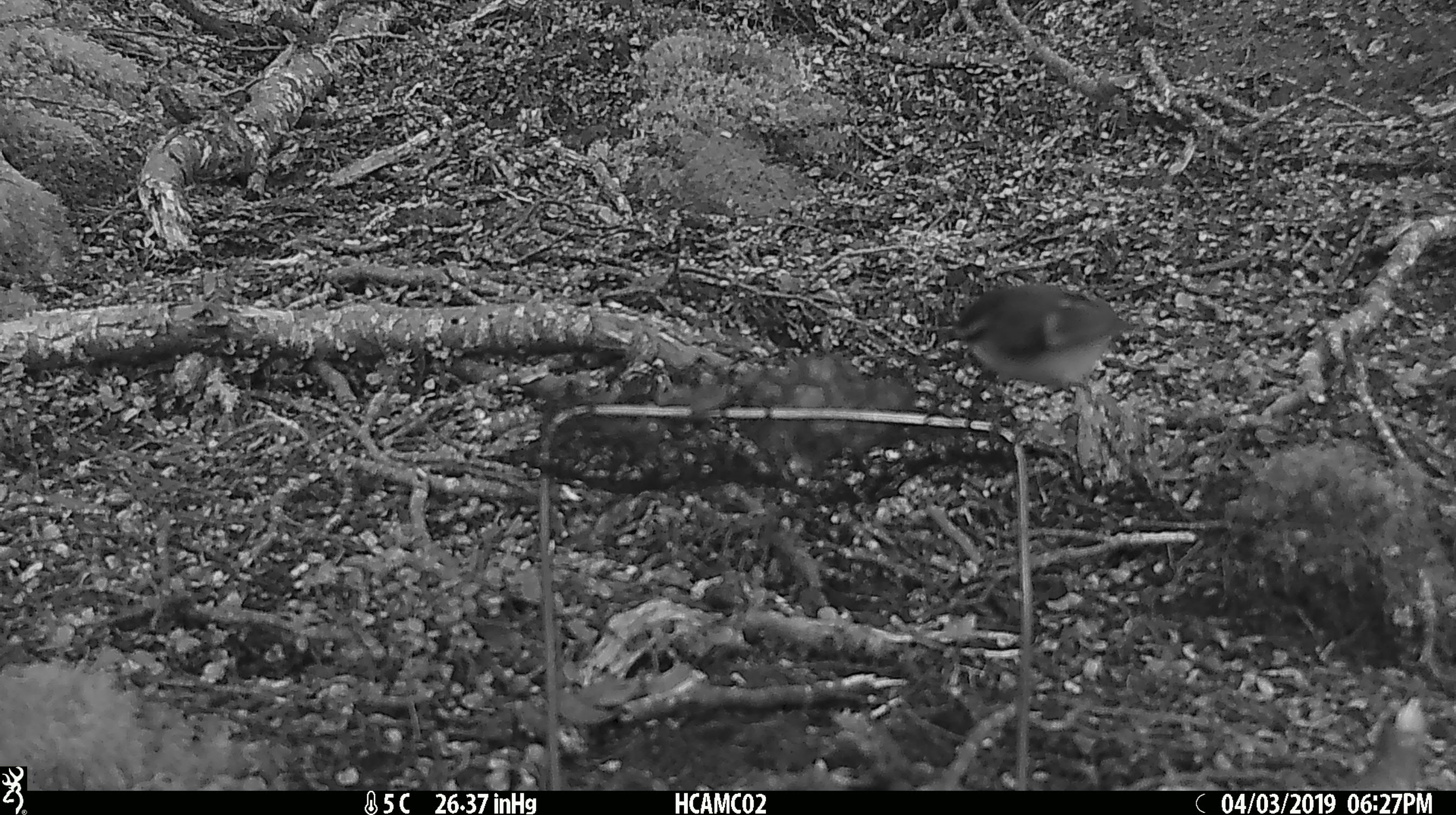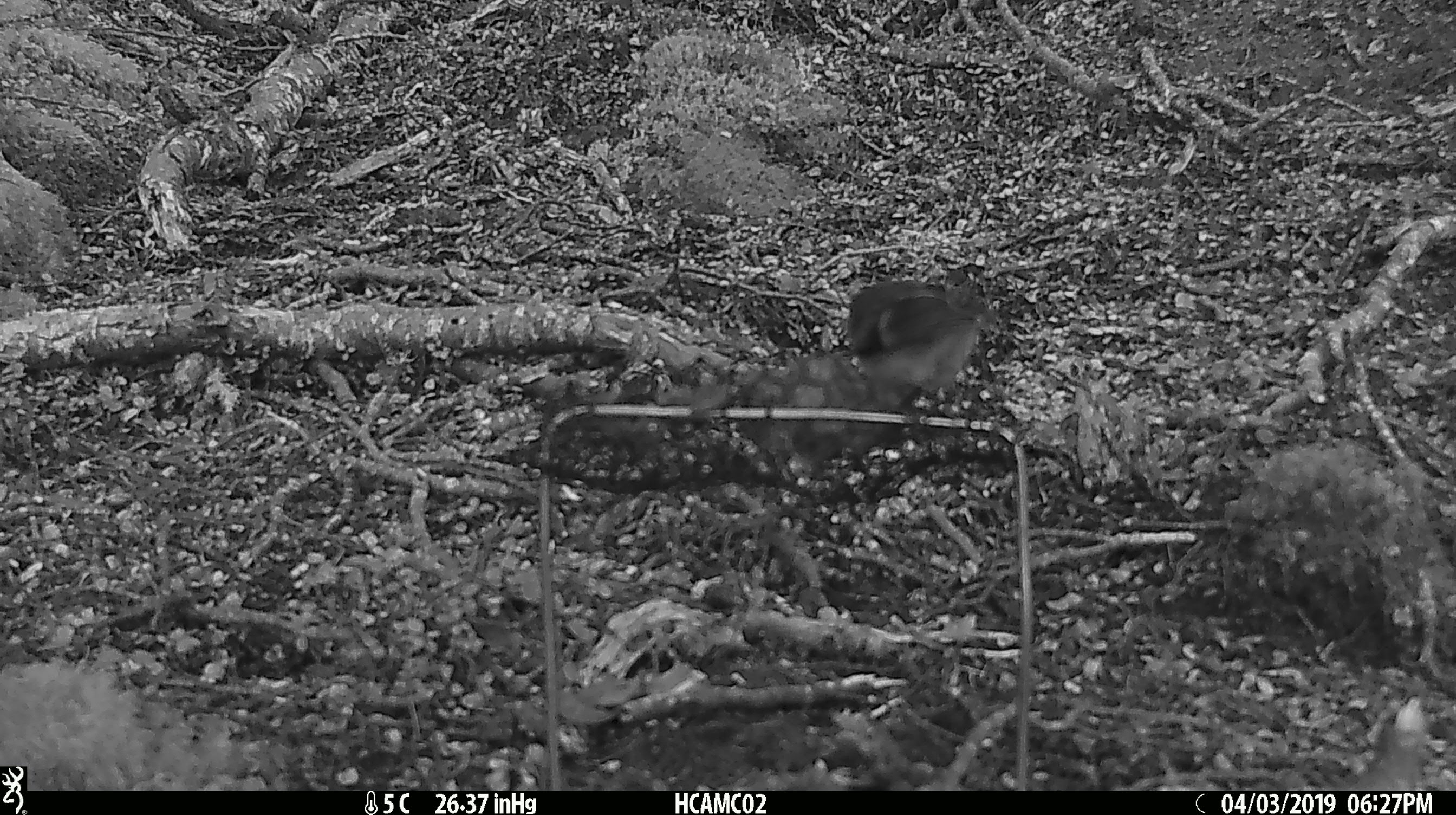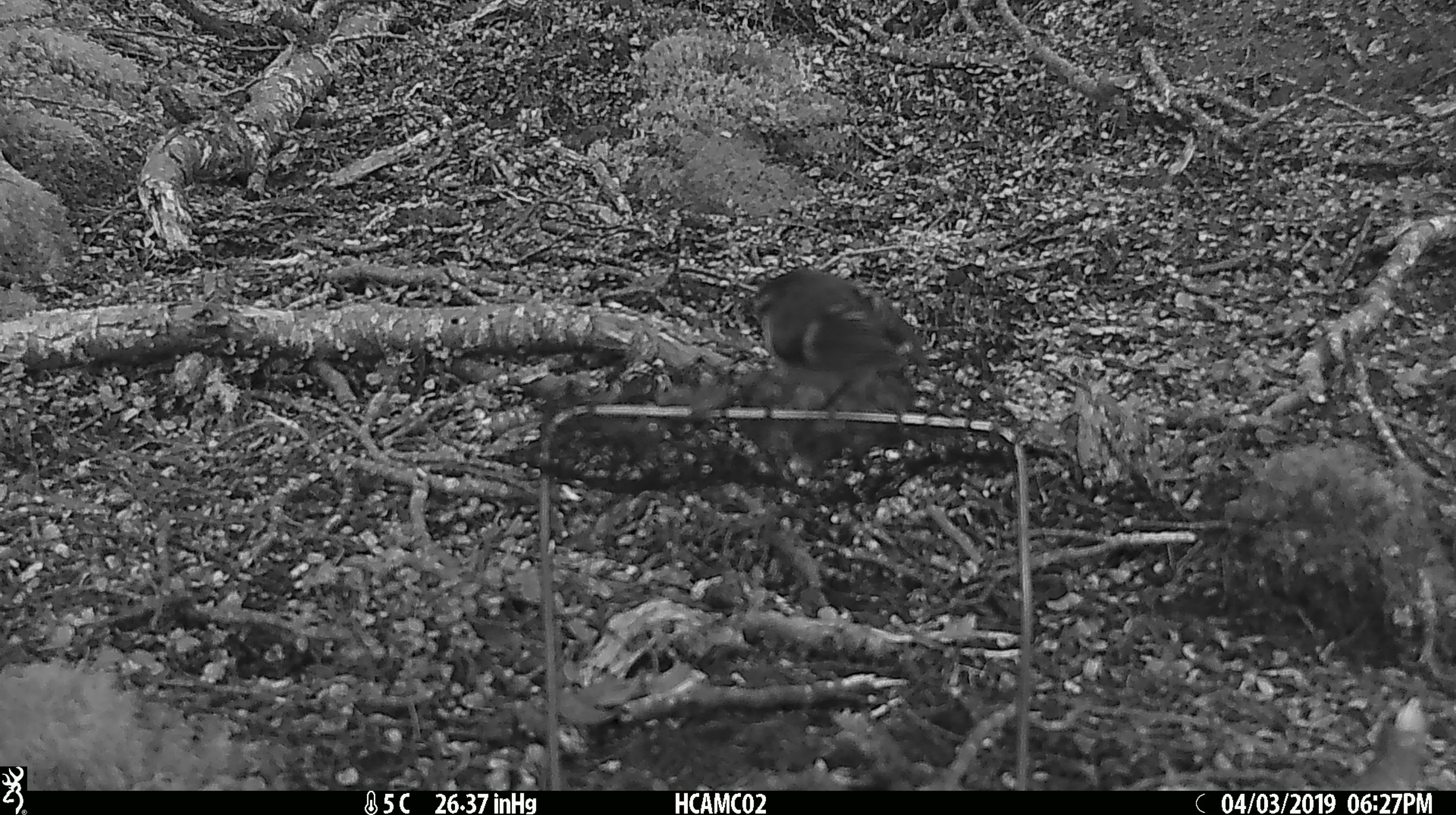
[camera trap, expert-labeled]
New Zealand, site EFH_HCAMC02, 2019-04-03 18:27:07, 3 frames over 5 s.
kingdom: Animalia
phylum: Chordata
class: Aves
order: Passeriformes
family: Acanthisittidae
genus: Acanthisitta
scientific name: Acanthisitta chloris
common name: rifleman